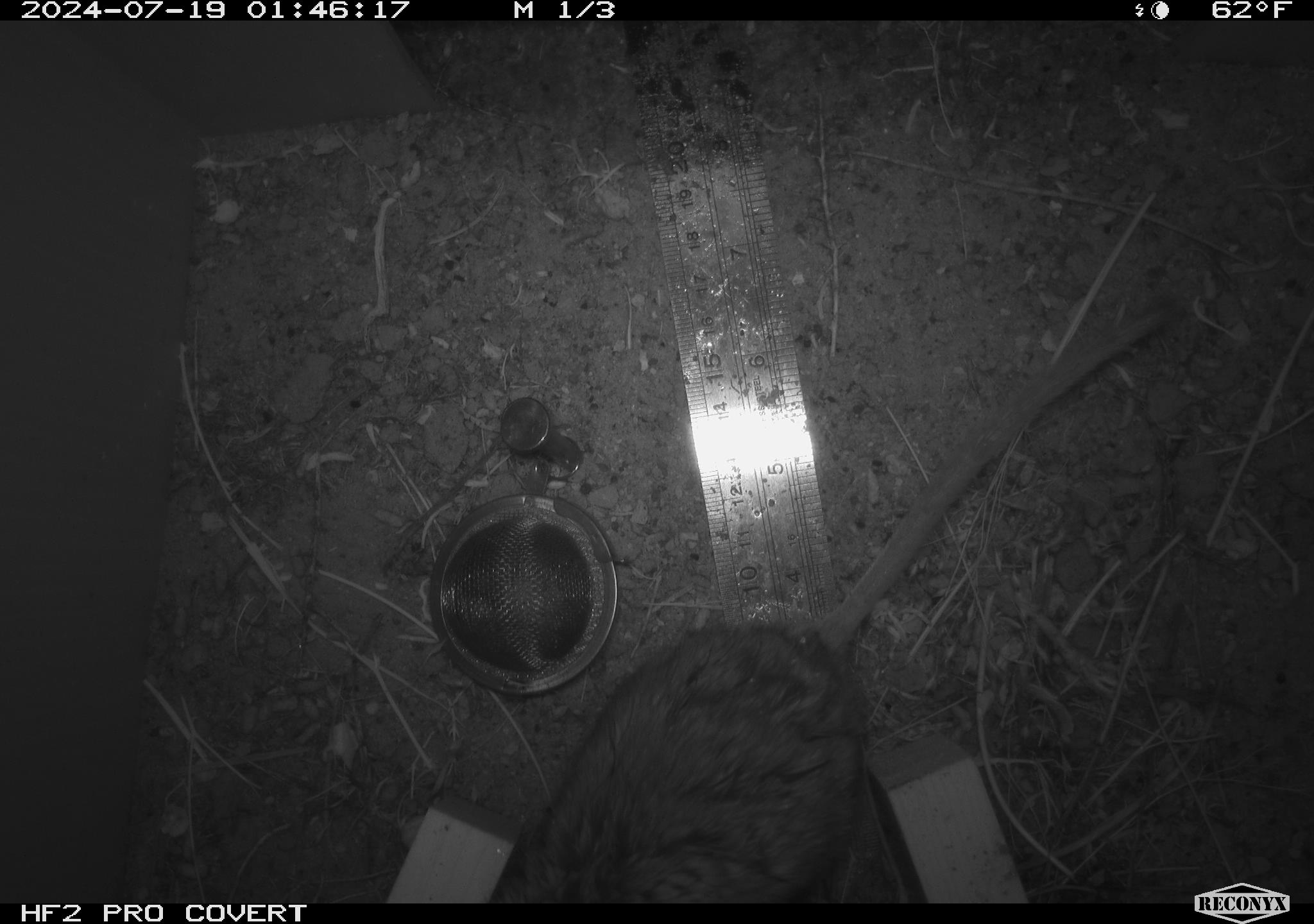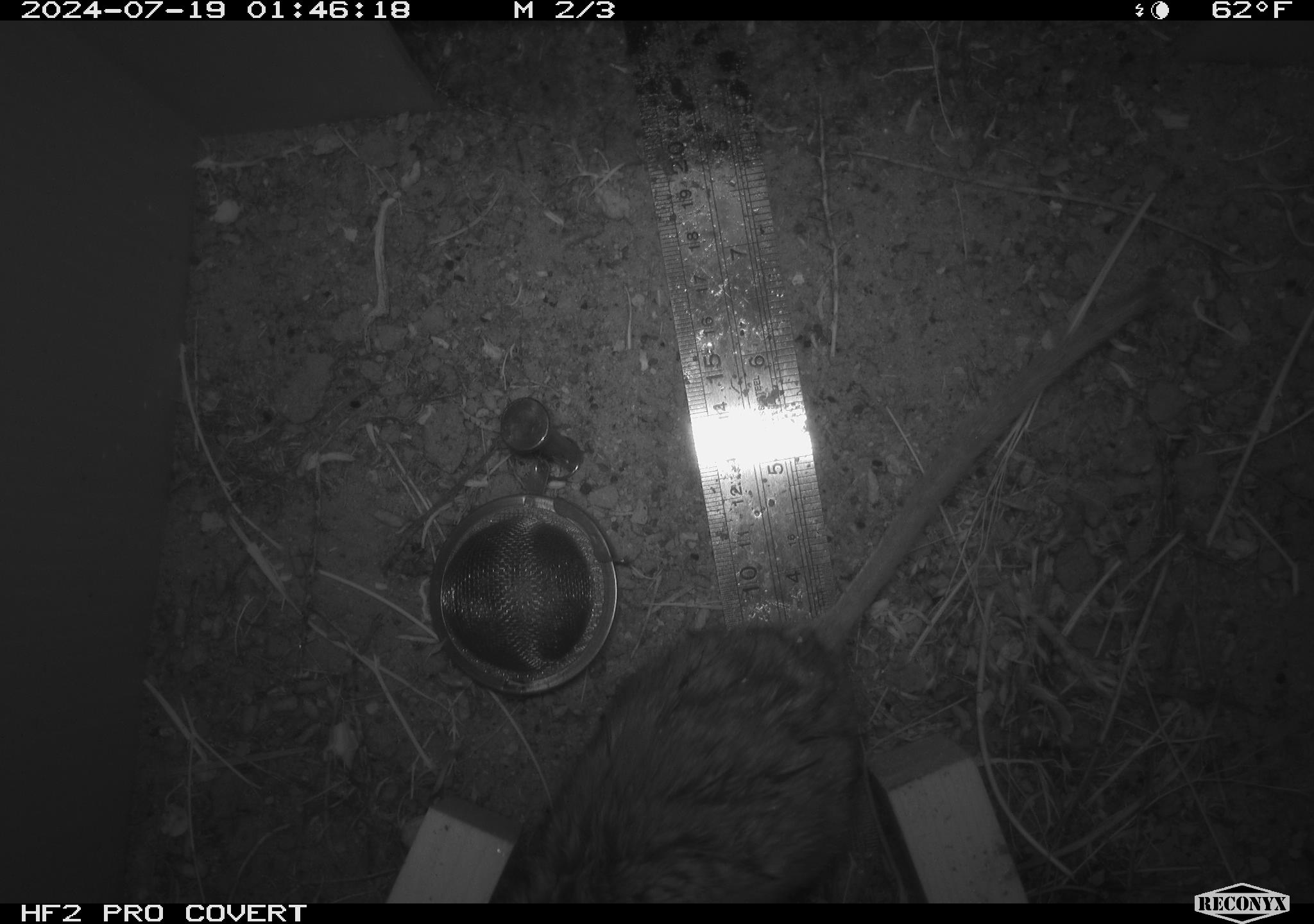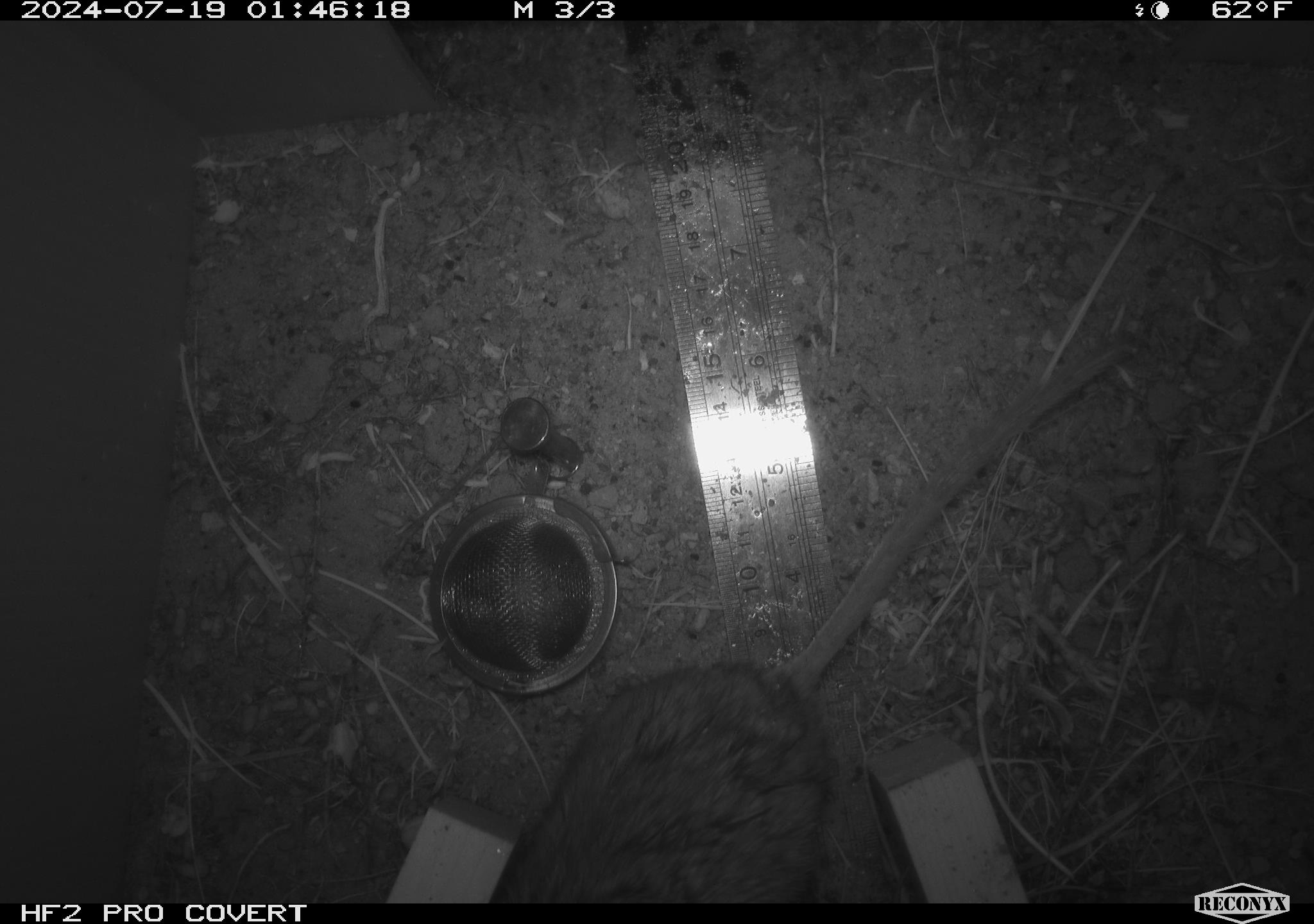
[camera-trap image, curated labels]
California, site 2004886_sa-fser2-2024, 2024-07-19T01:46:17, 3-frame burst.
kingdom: Animalia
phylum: Chordata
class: Mammalia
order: Rodentia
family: Cricetidae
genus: Neotoma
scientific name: Neotoma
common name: pack rat or woodrat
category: neotoma species